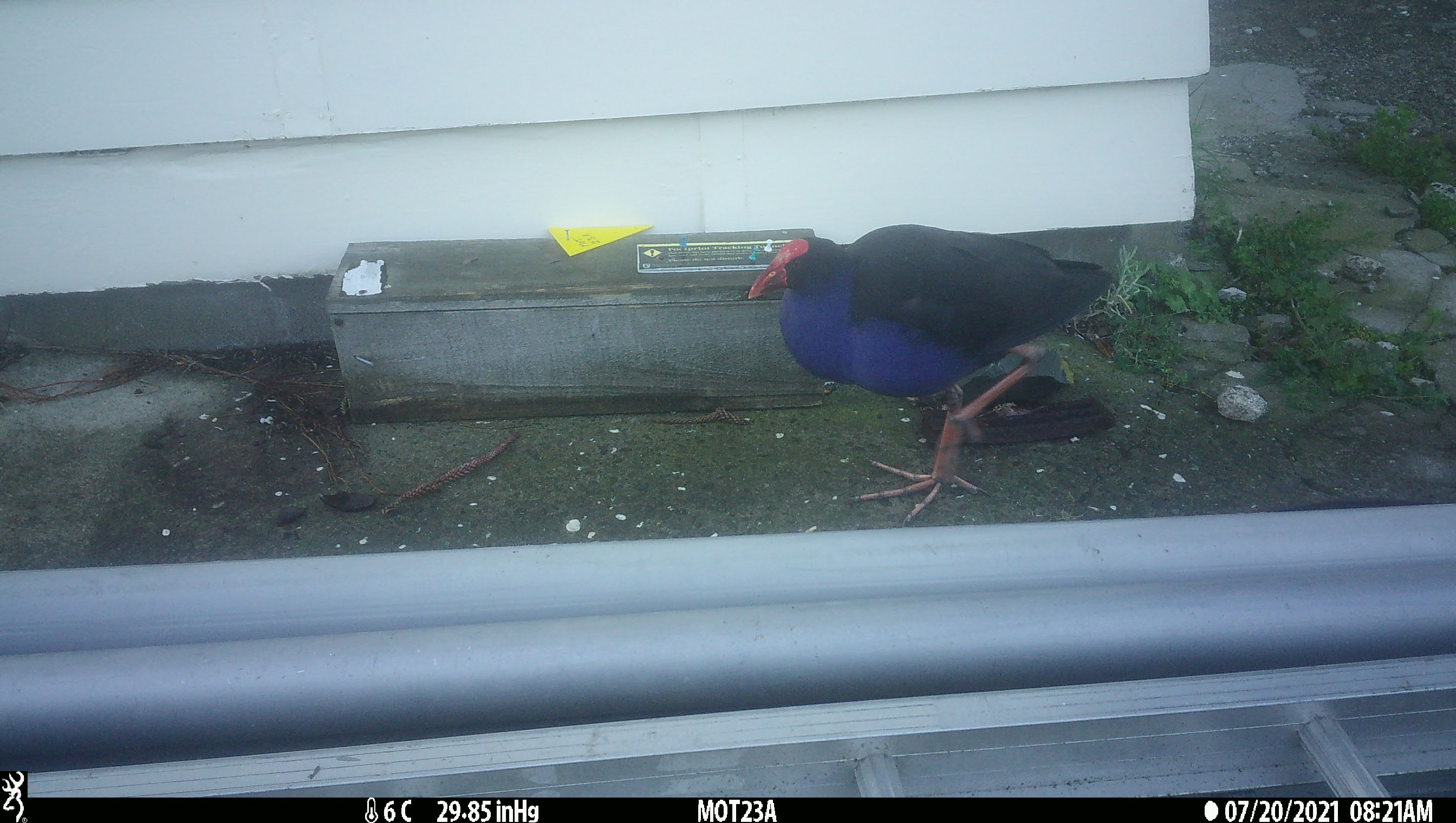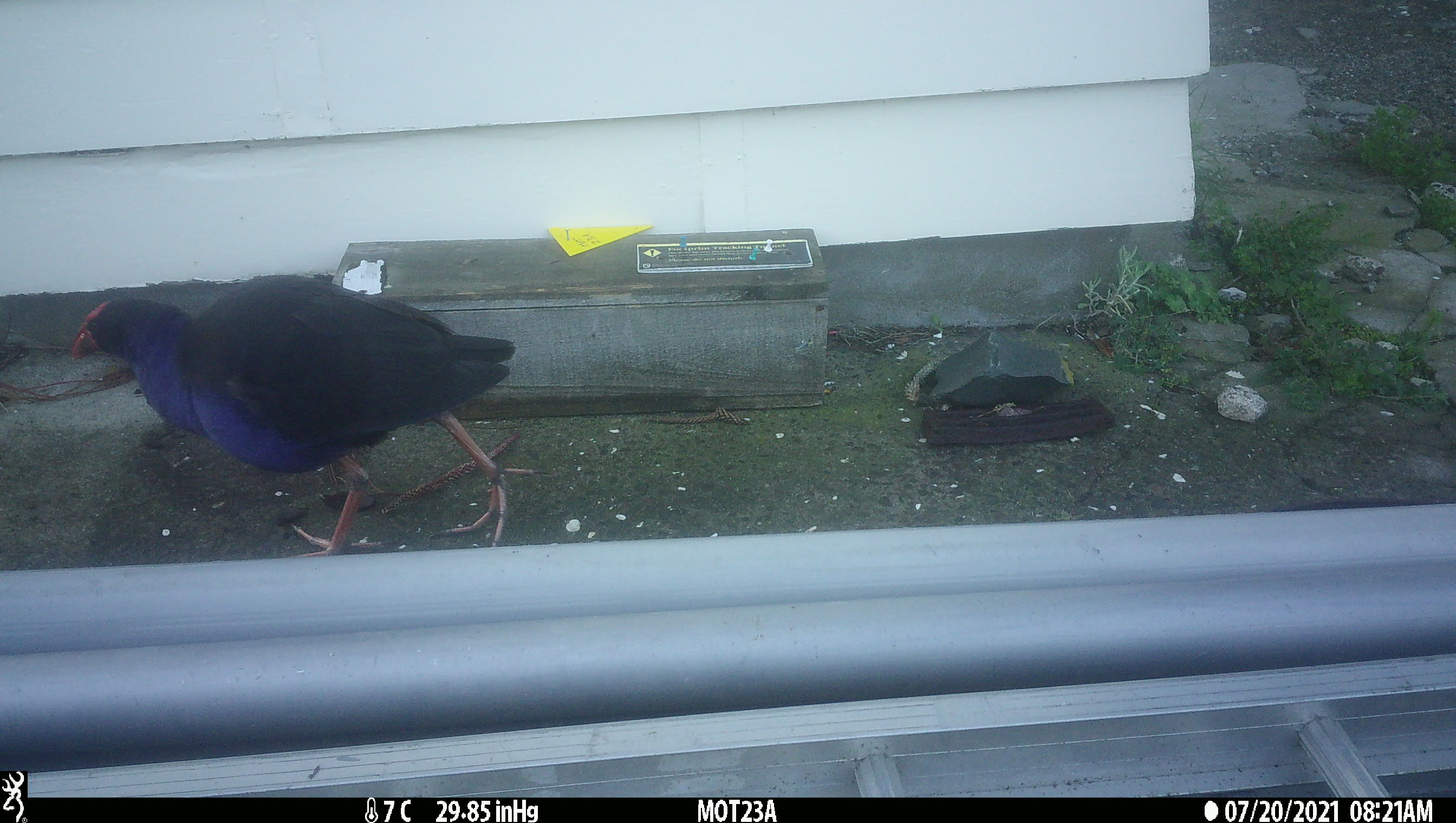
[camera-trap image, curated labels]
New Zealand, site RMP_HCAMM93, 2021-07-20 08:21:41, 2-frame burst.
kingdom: Animalia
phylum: Chordata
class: Aves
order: Gruiformes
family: Rallidae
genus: Porphyrio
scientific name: Porphyrio melanotus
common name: australasian swamphen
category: pukeko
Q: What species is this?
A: Pukeko (australasian swamphen) (Porphyrio melanotus).